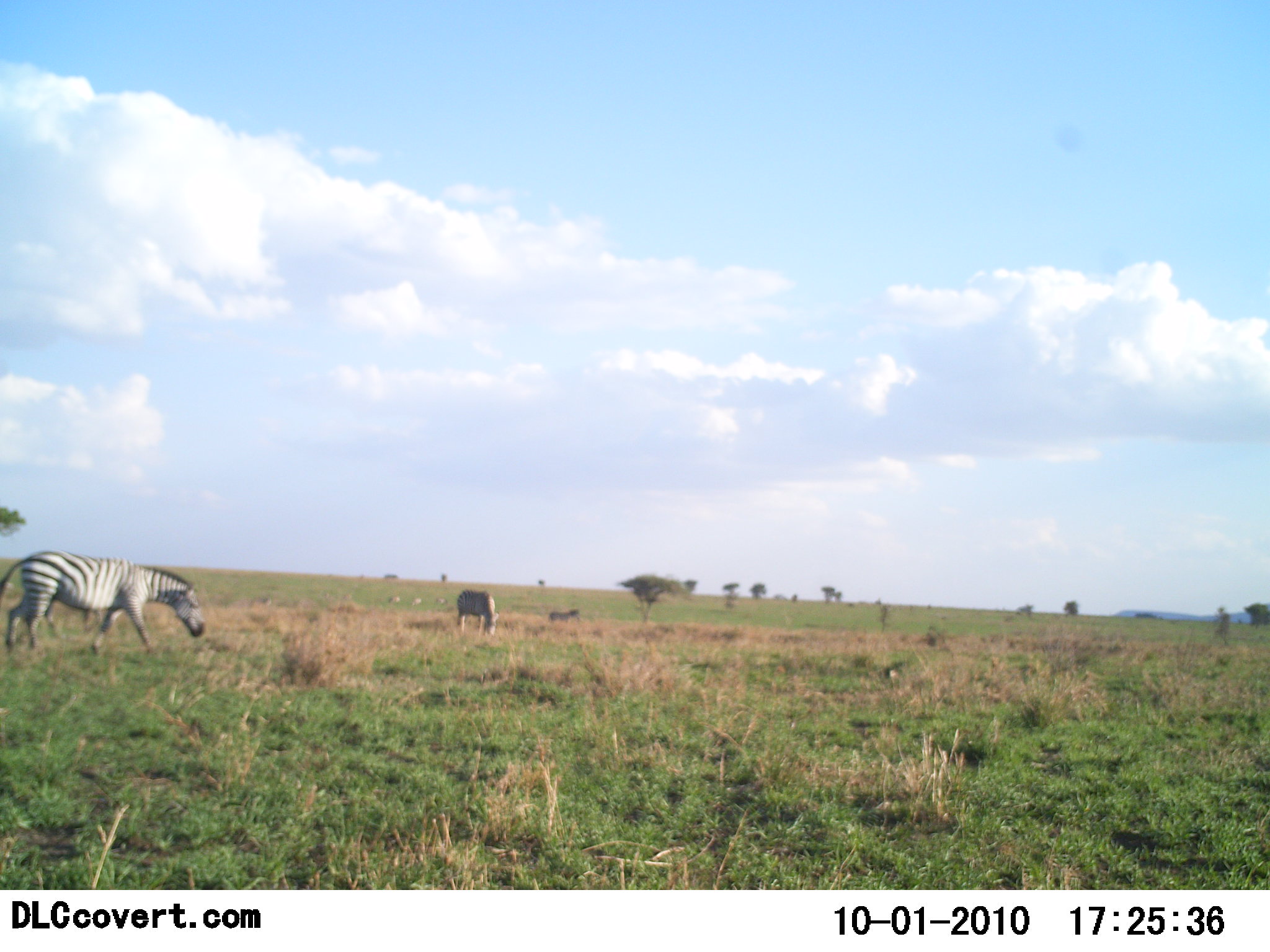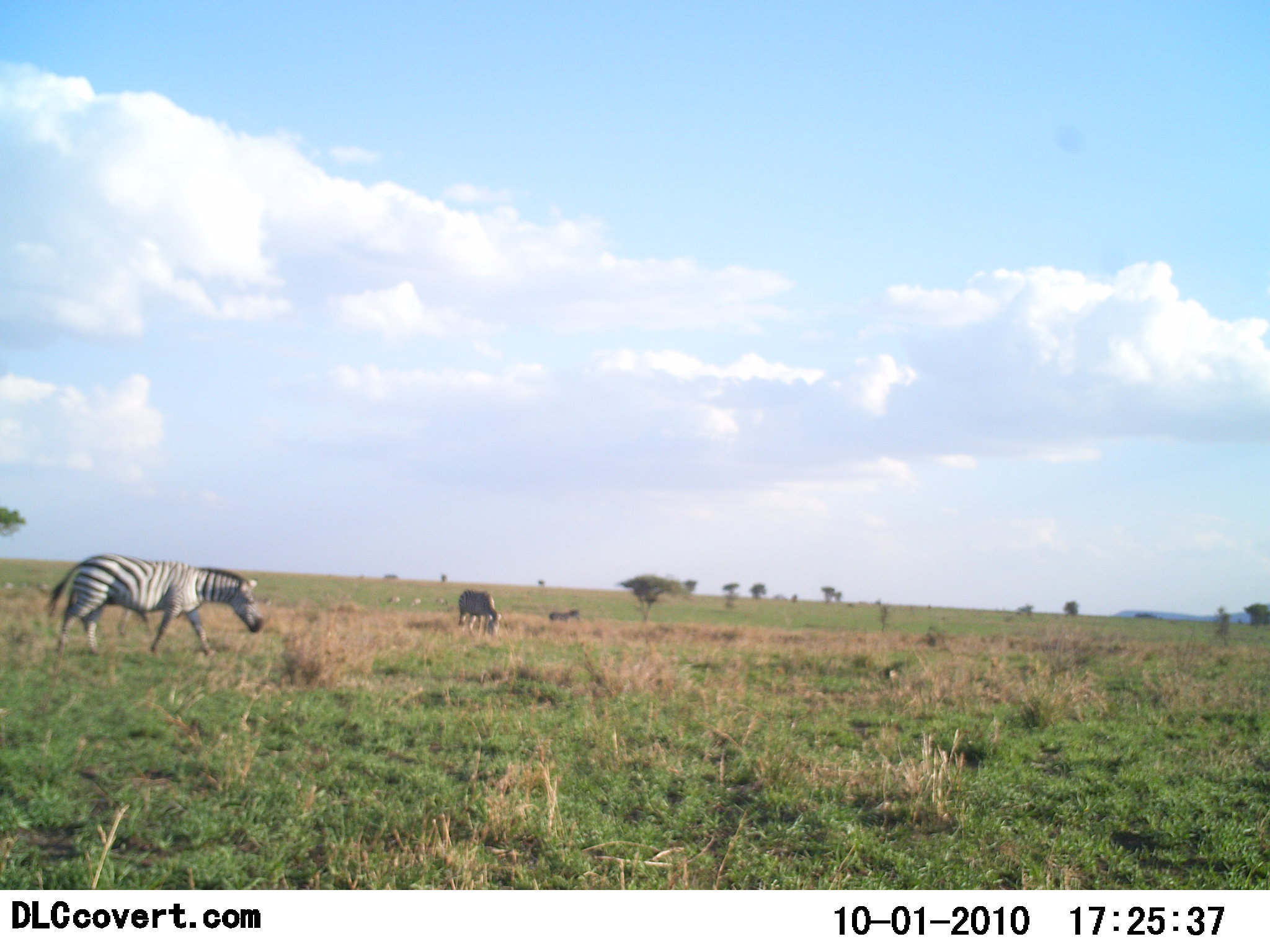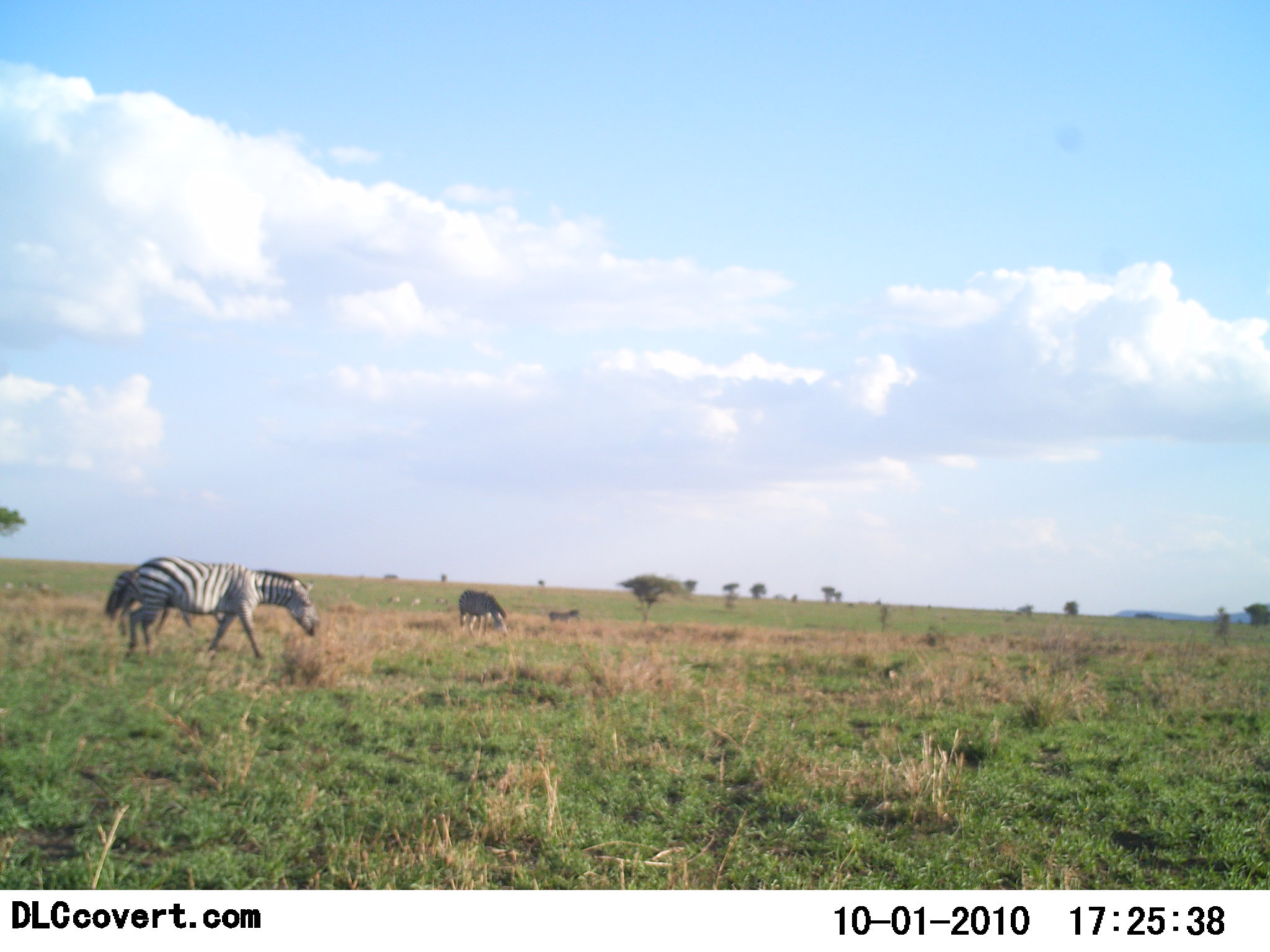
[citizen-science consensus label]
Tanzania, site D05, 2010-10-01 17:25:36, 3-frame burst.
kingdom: Animalia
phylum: Chordata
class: Mammalia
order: Perissodactyla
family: Equidae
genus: Equus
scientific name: Equus quagga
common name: plains zebra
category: zebra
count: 2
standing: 13%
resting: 0%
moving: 80%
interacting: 0%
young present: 0%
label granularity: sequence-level